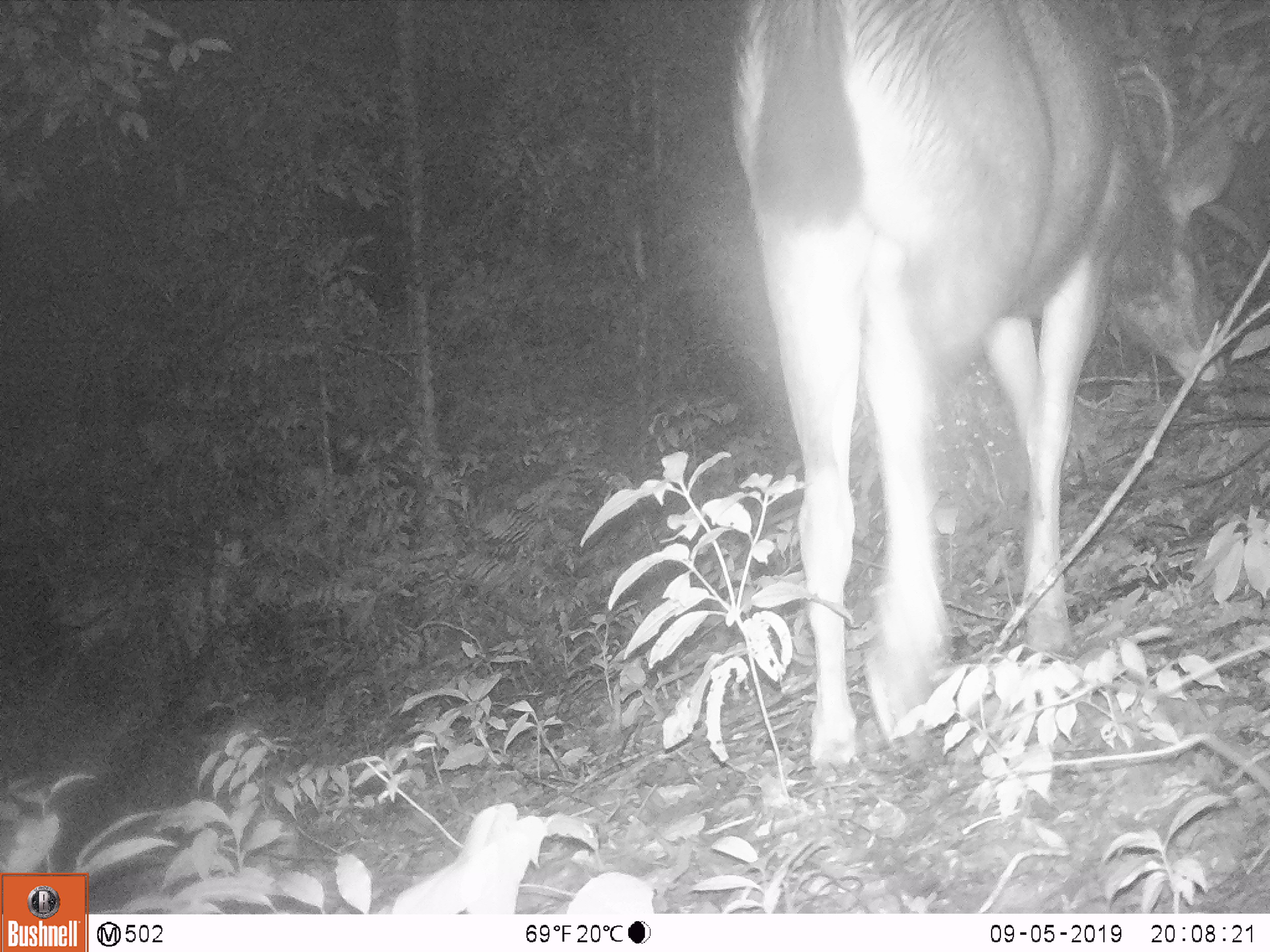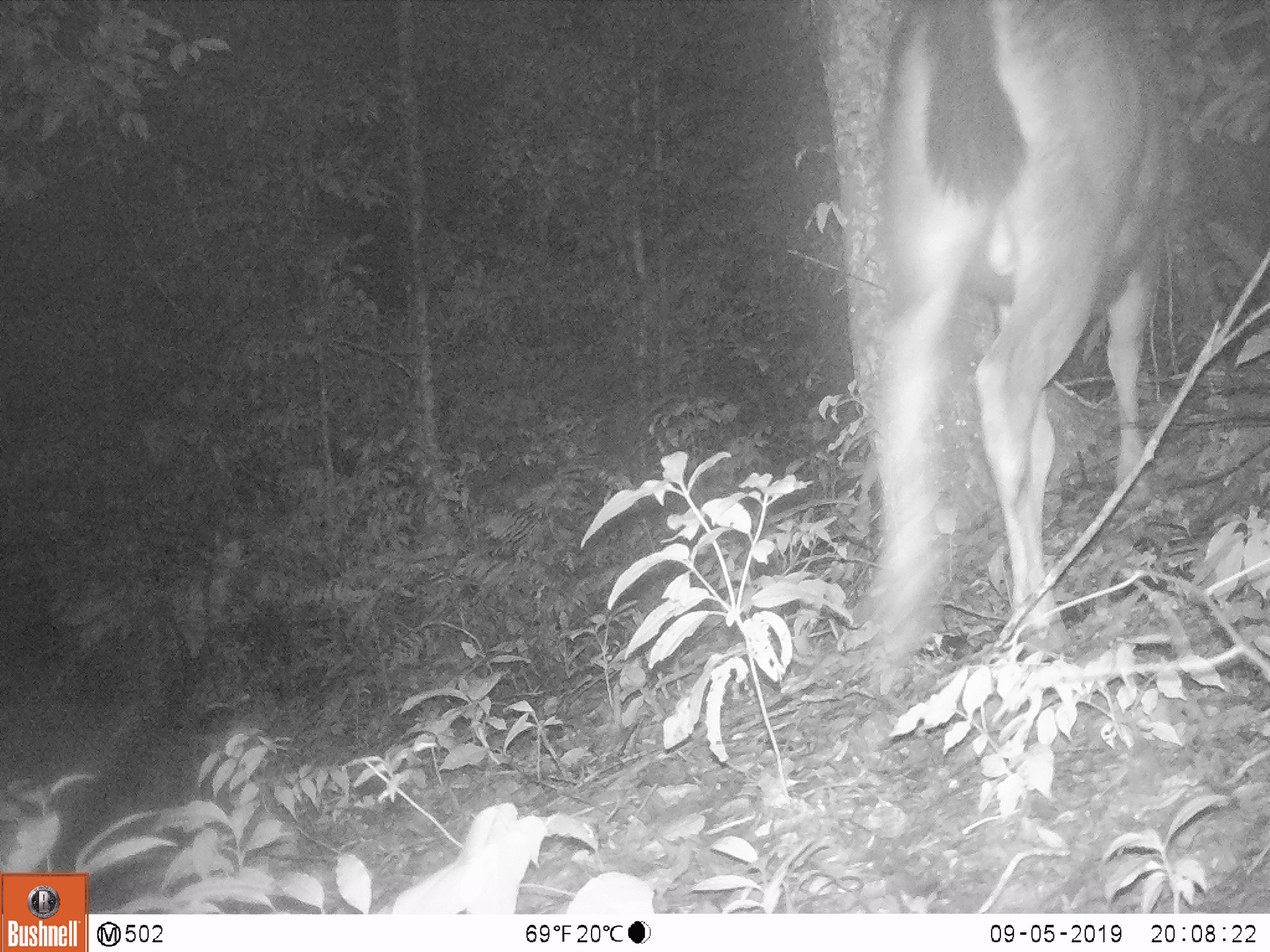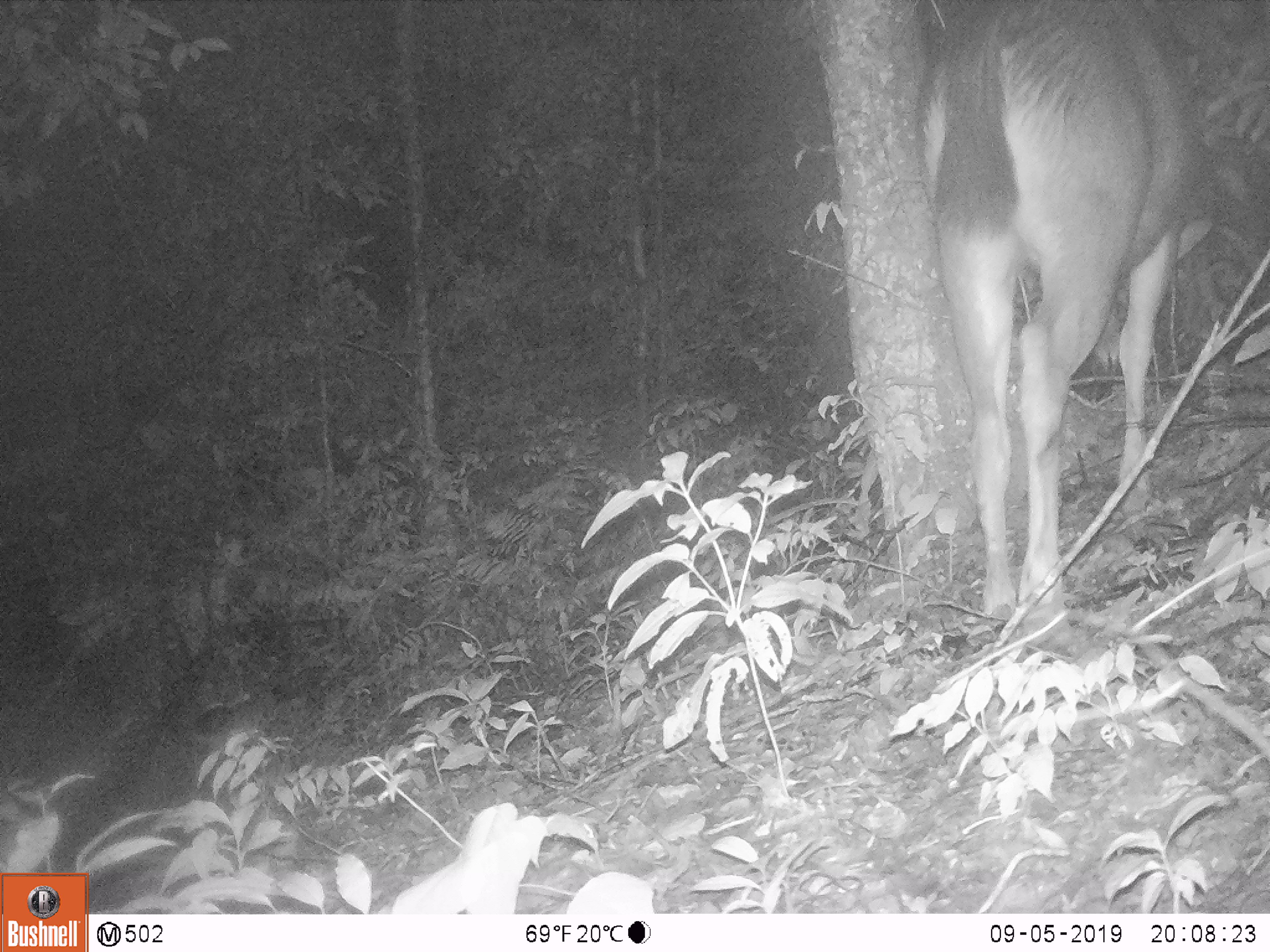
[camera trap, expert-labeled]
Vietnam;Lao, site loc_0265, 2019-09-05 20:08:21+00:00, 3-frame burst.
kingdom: Animalia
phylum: Chordata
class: Mammalia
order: Artiodactyla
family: Cervidae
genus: Rusa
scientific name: Rusa unicolor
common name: sambar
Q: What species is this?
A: Sambar (Rusa unicolor).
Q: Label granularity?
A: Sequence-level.